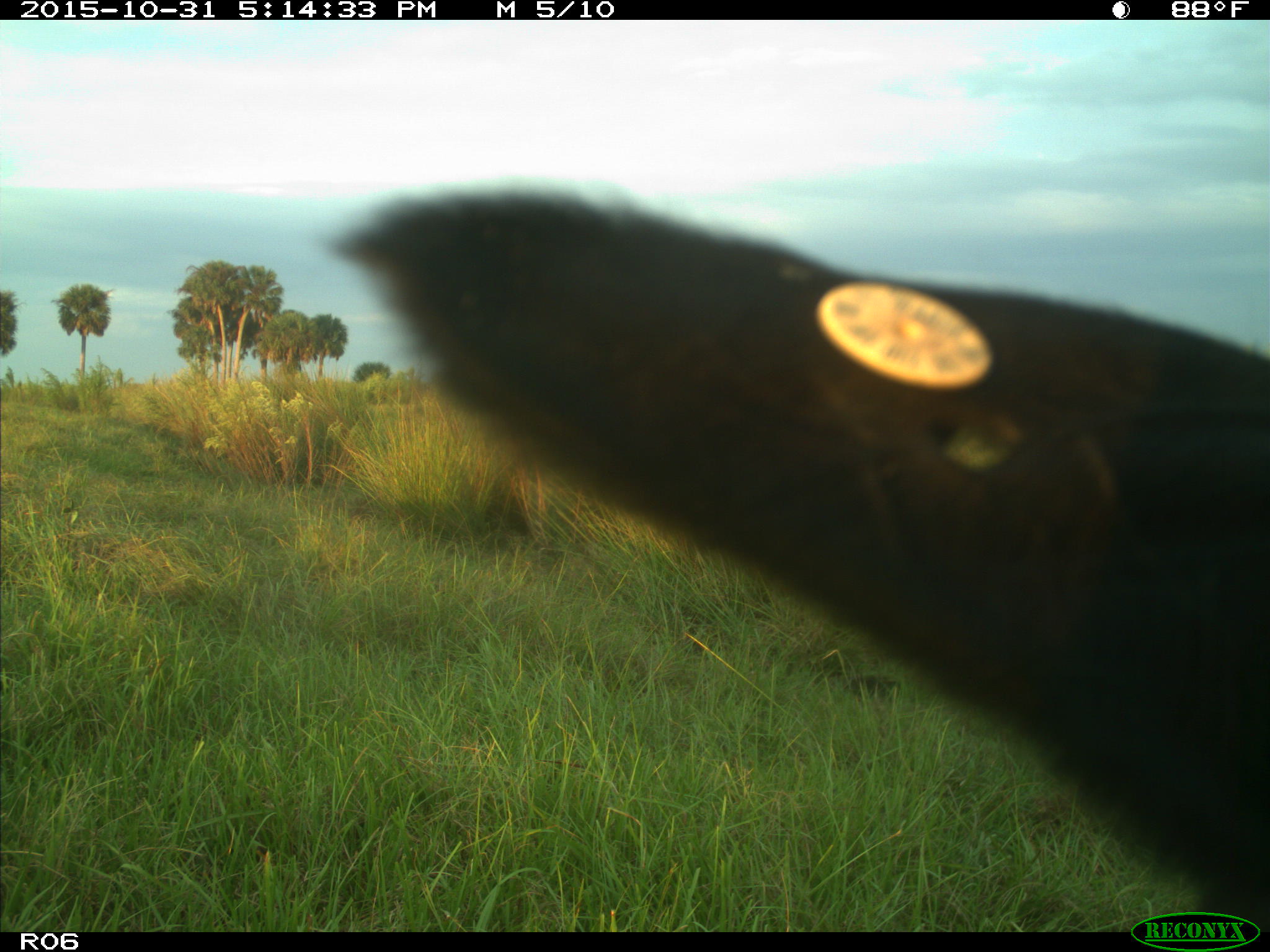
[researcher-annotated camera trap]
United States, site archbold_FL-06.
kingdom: Animalia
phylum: Chordata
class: Mammalia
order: Artiodactyla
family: Bovidae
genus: Bos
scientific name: Bos taurus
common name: domestic cow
Bos taurus (domestic cow).